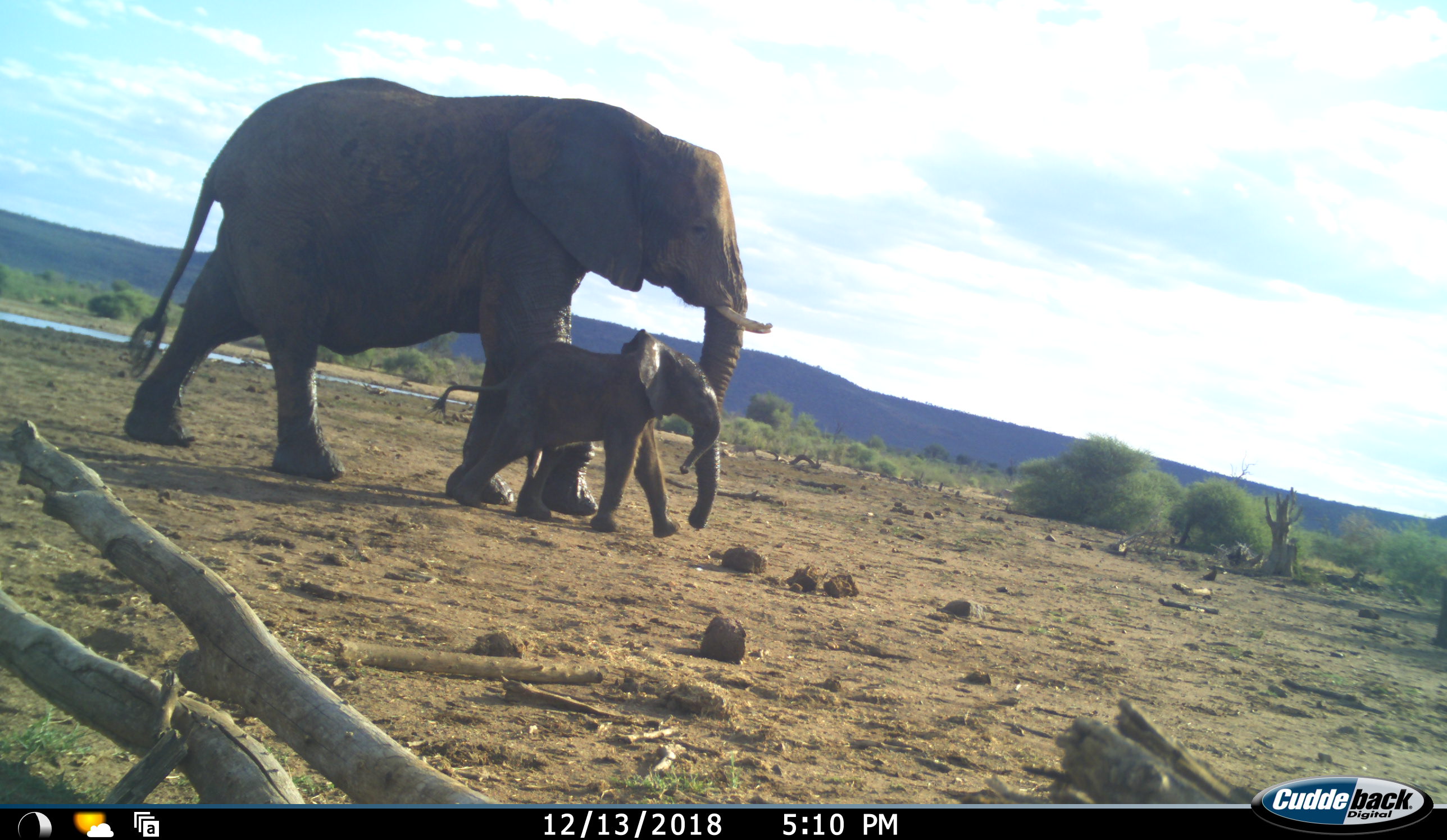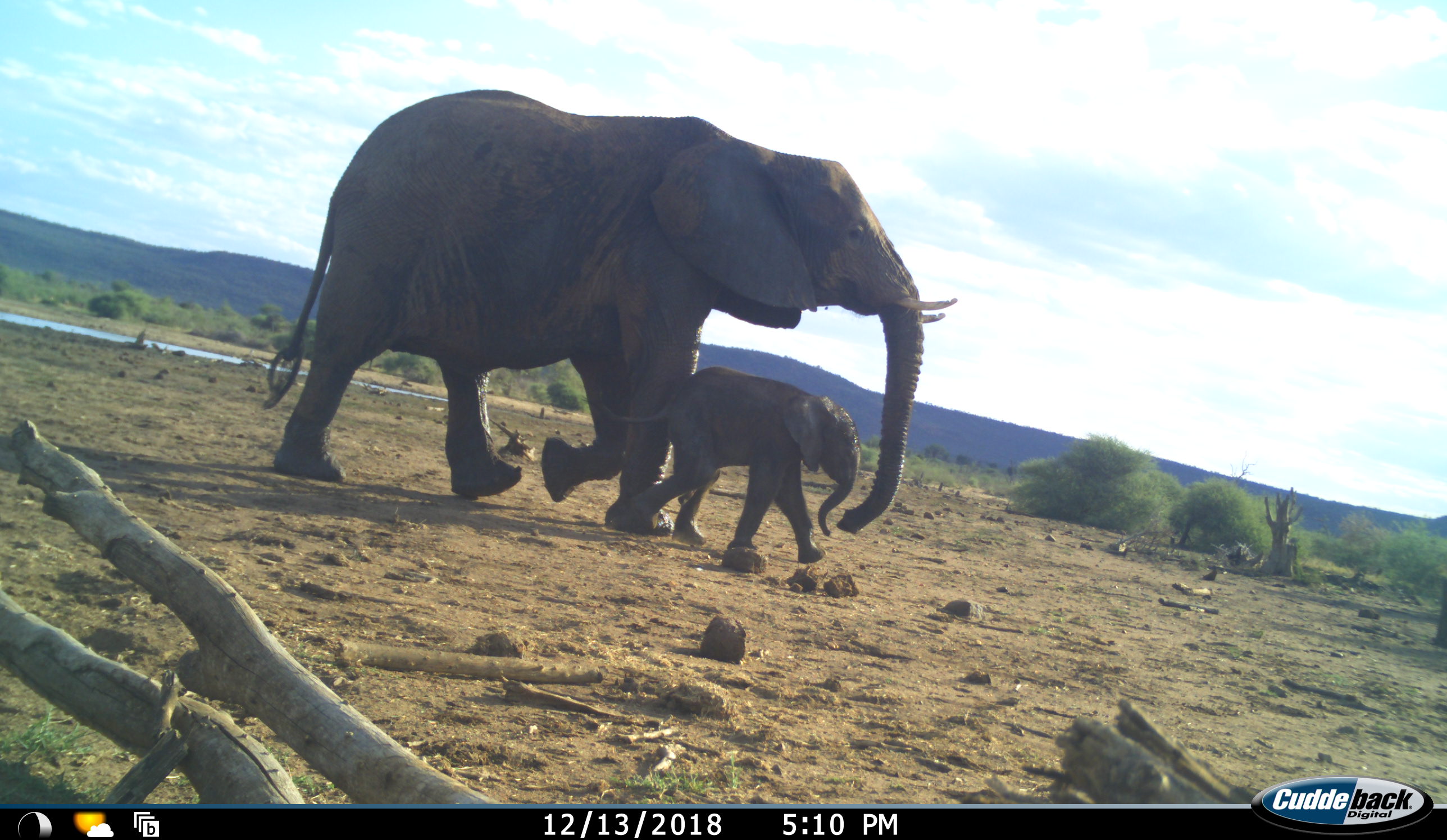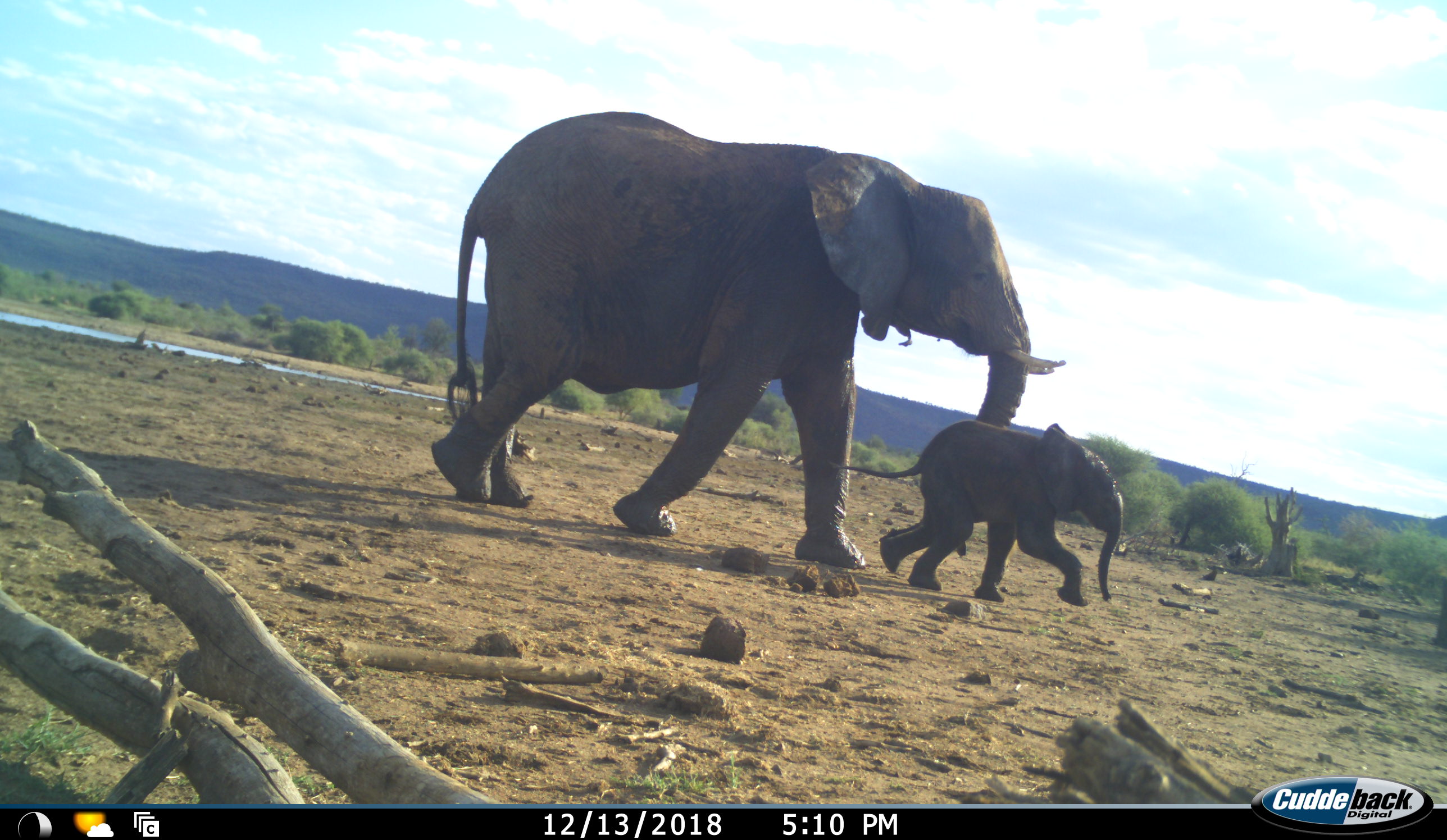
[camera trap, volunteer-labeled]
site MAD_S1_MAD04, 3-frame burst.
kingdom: Animalia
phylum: Chordata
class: Mammalia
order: Proboscidea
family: Elephantidae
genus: Loxodonta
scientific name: Loxodonta africana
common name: african bush elephant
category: elephant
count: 2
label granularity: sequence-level